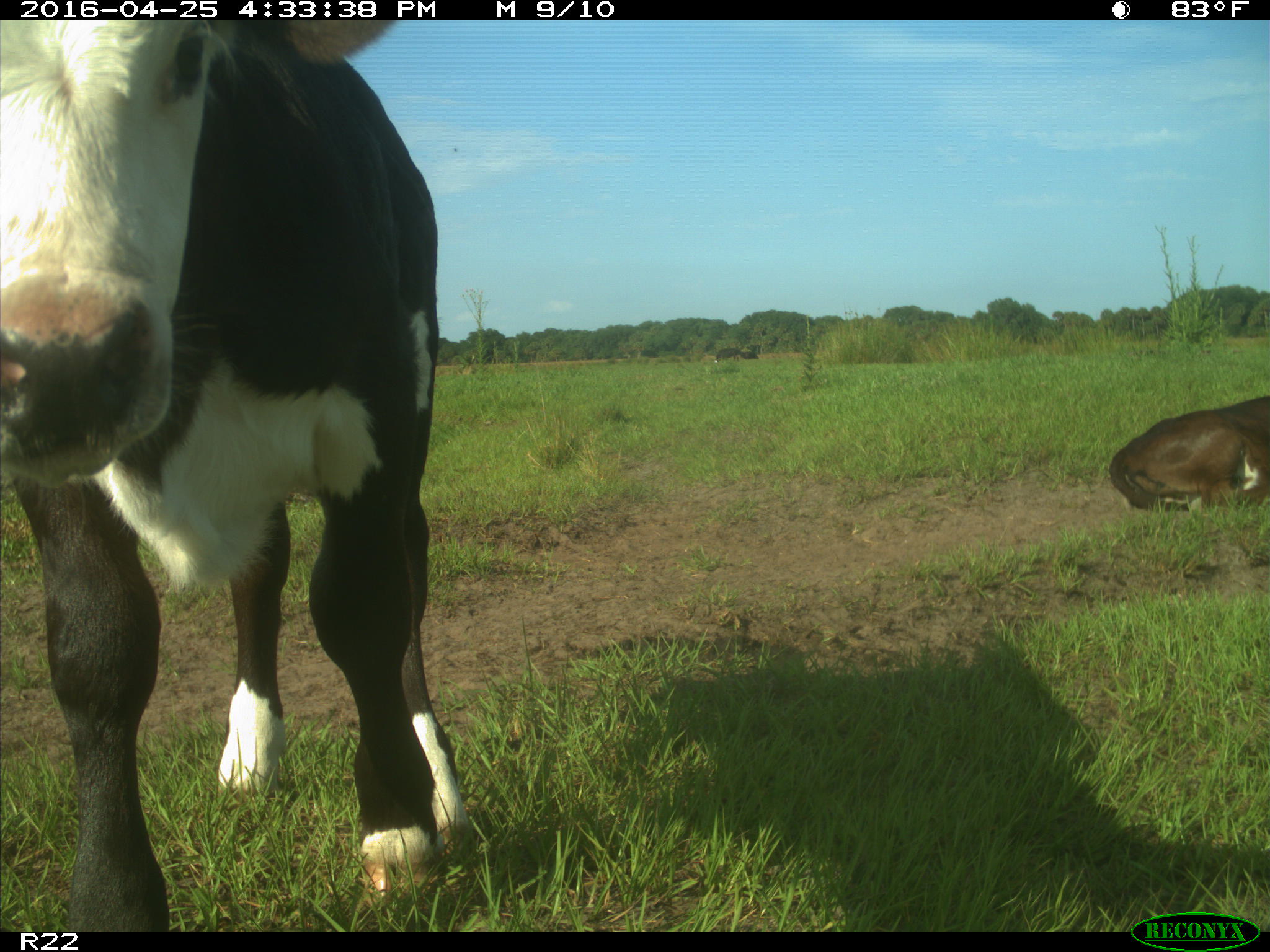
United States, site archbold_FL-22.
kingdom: Animalia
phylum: Chordata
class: Mammalia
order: Artiodactyla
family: Bovidae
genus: Bos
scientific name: Bos taurus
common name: domestic cow